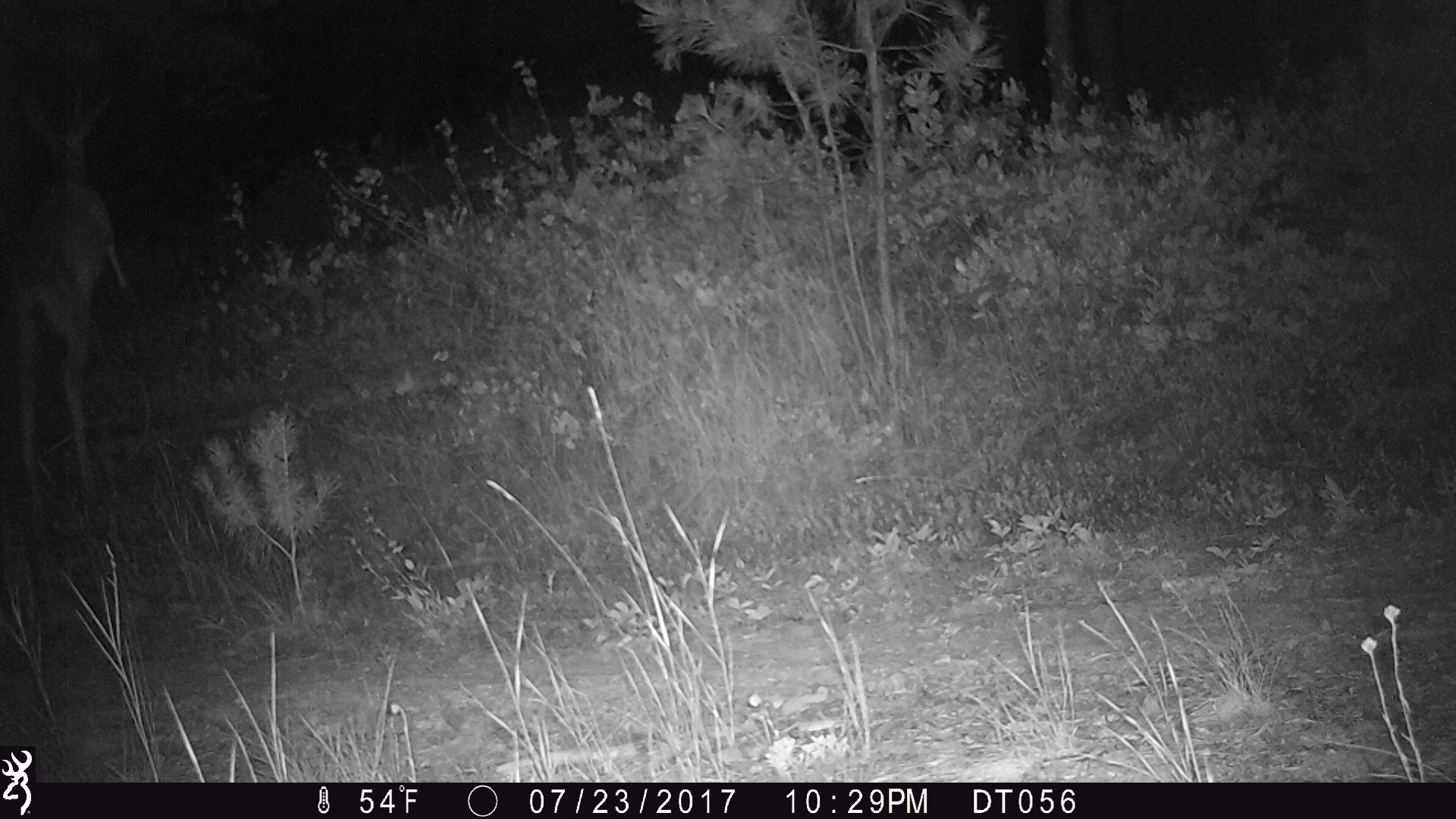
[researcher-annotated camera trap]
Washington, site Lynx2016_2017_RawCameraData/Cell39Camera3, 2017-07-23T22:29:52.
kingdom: Animalia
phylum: Chordata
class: Mammalia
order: Artiodactyla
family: Cervidae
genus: Odocoileus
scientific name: Odocoileus hemionus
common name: mule deer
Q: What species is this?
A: Odocoileus hemionus (mule deer).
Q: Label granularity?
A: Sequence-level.